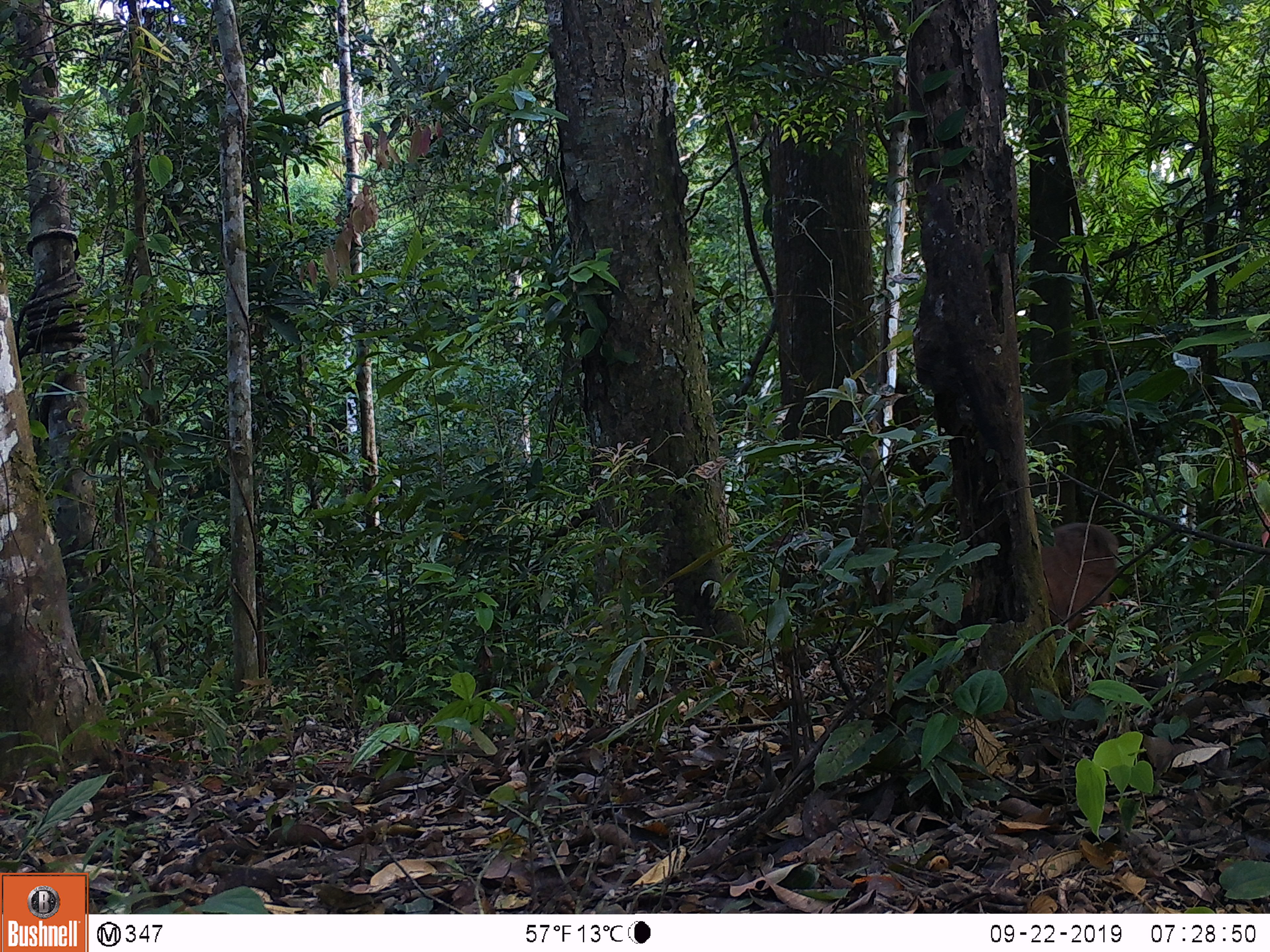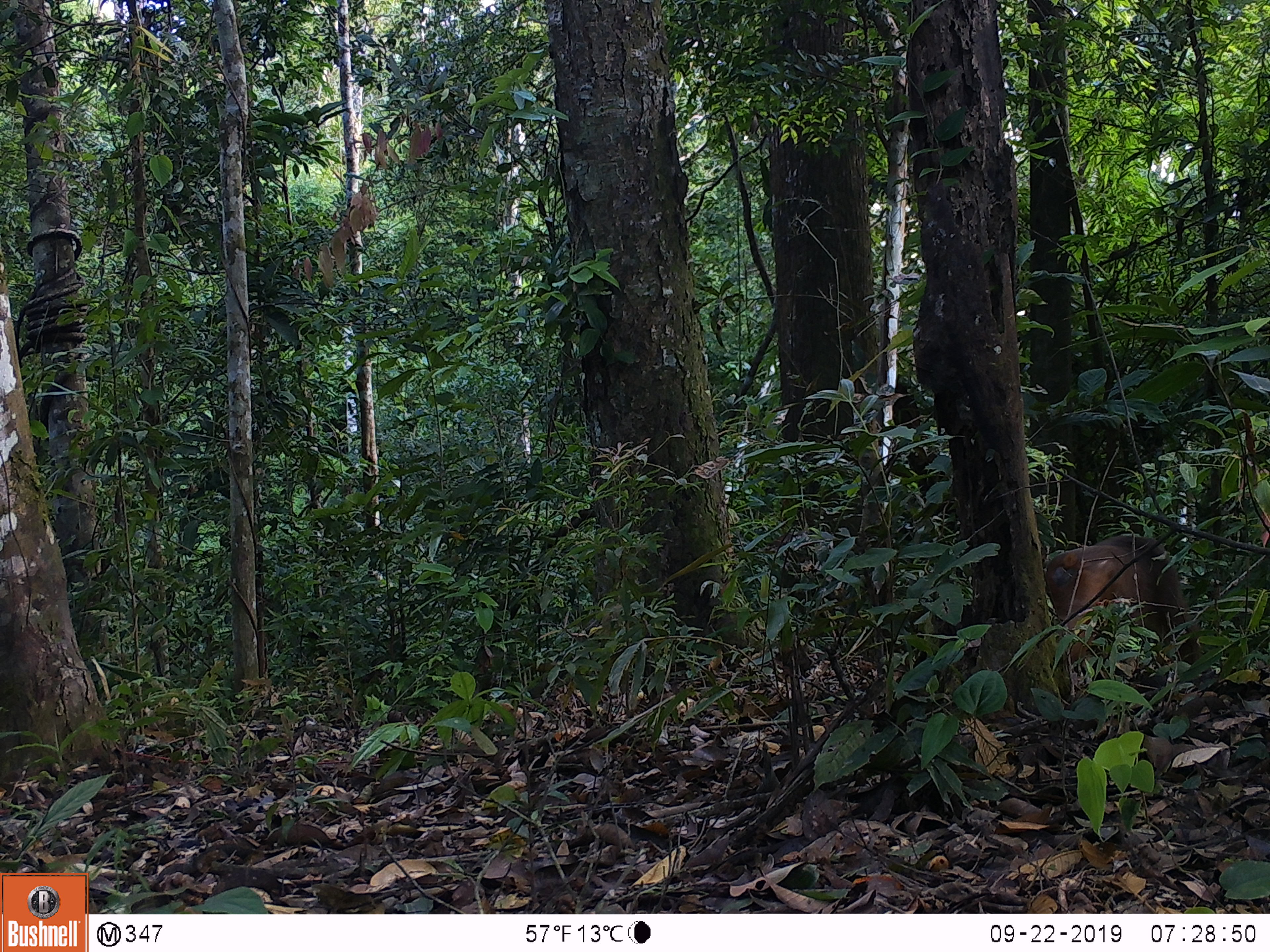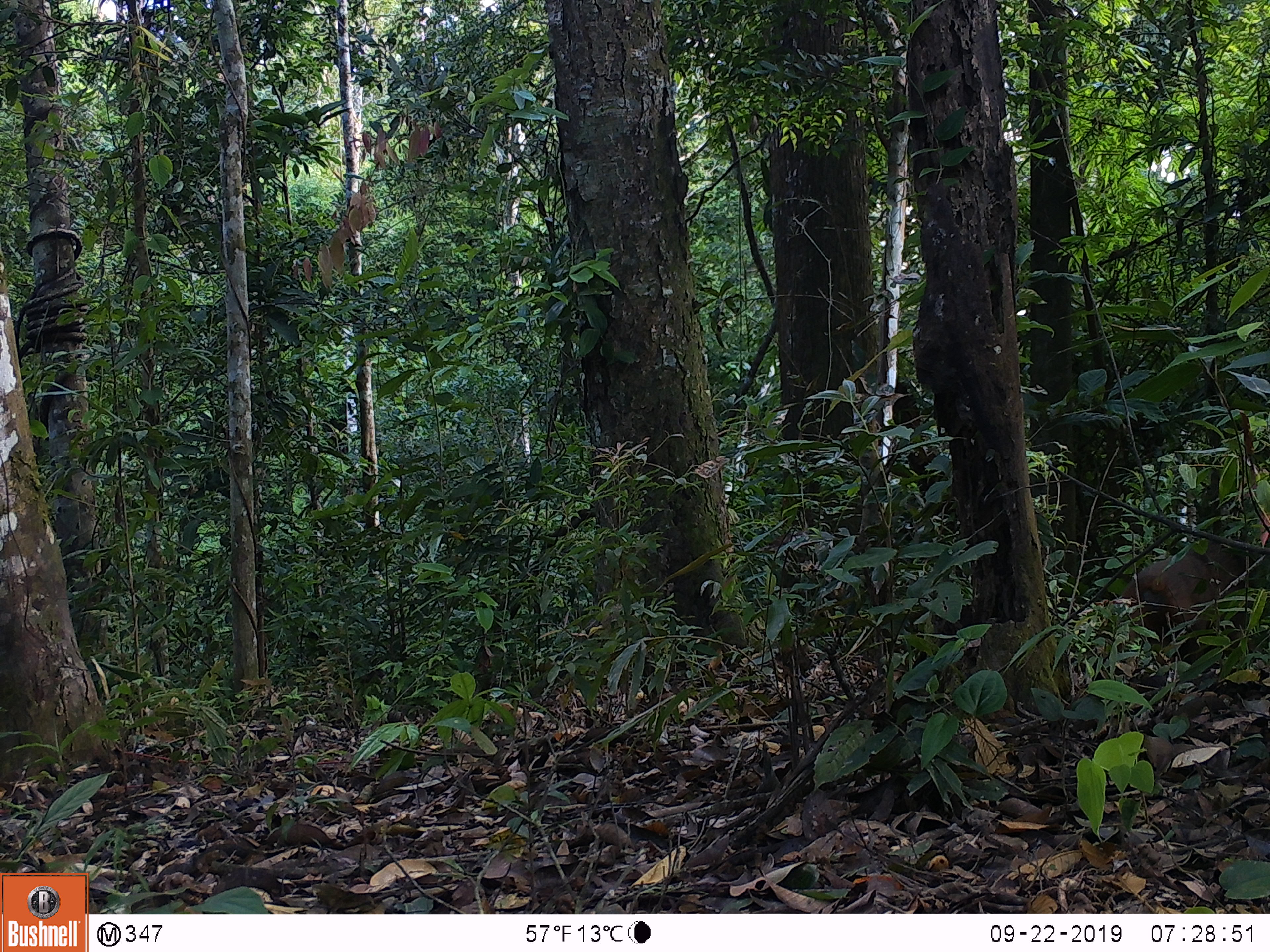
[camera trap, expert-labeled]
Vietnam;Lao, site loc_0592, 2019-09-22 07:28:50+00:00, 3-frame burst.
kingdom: Animalia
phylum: Chordata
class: Mammalia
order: Primates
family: Cercopithecidae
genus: Macaca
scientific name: Macaca arctoides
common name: stump-tailed macaque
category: stump tailed macaque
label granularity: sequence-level